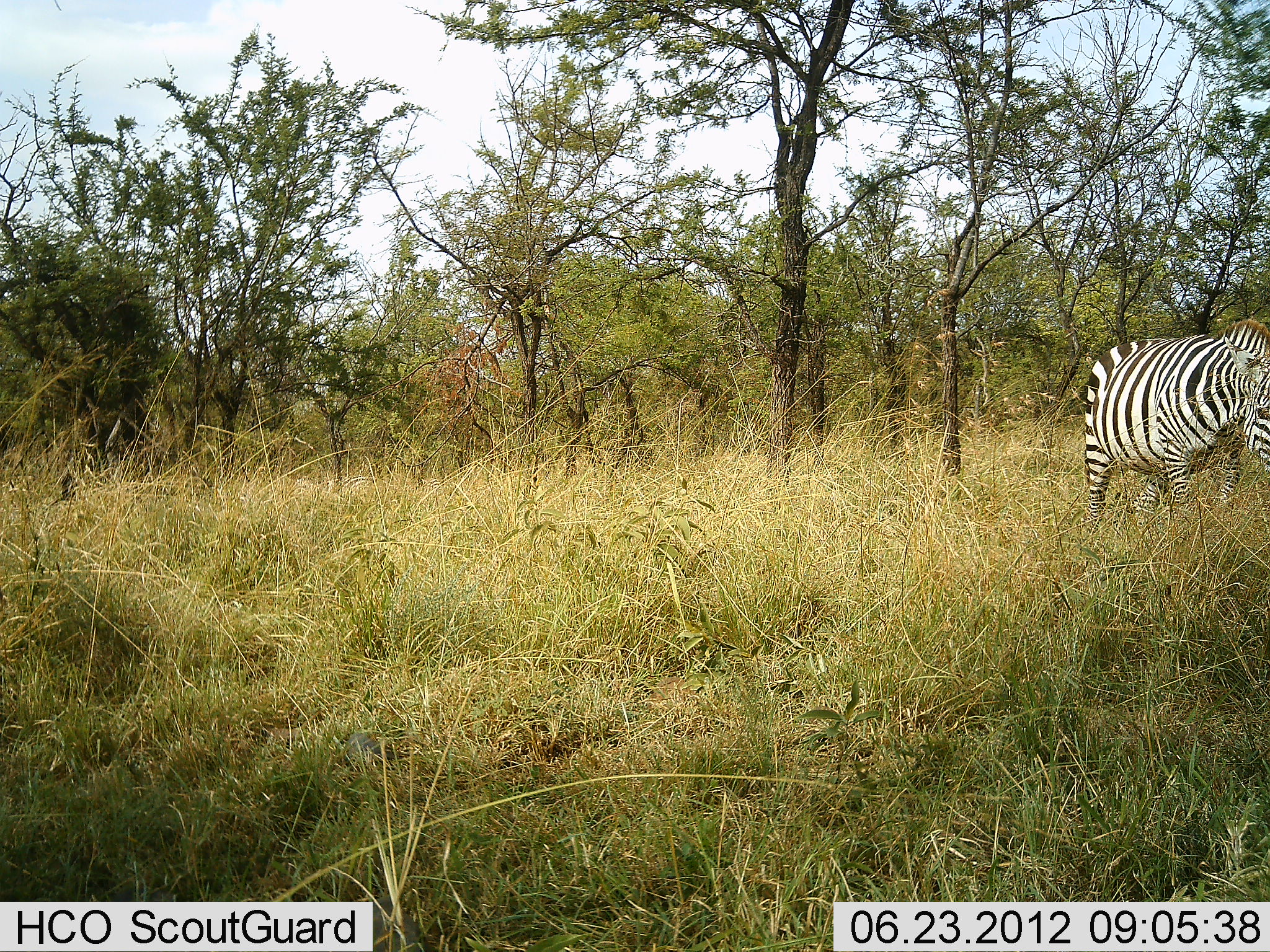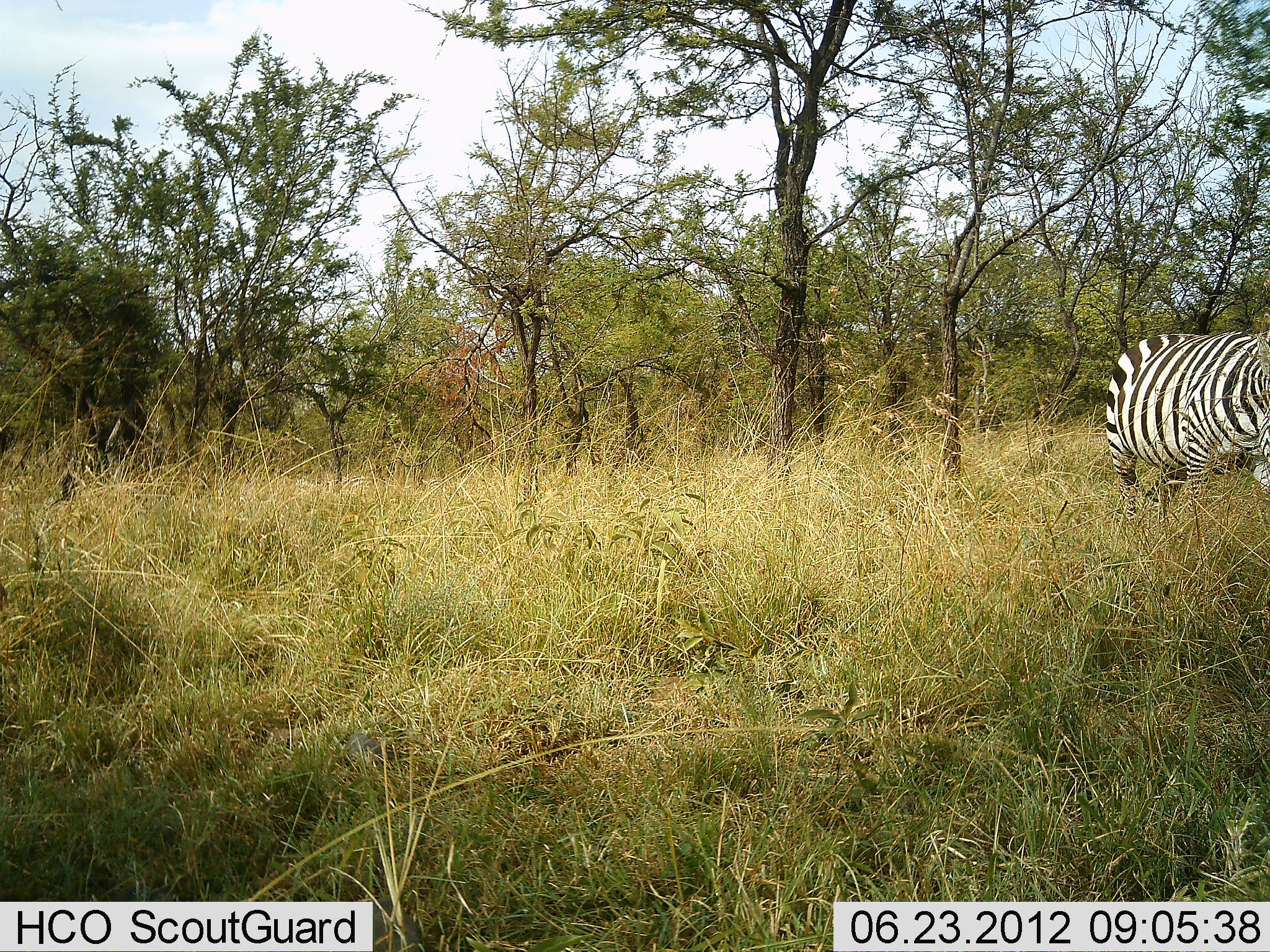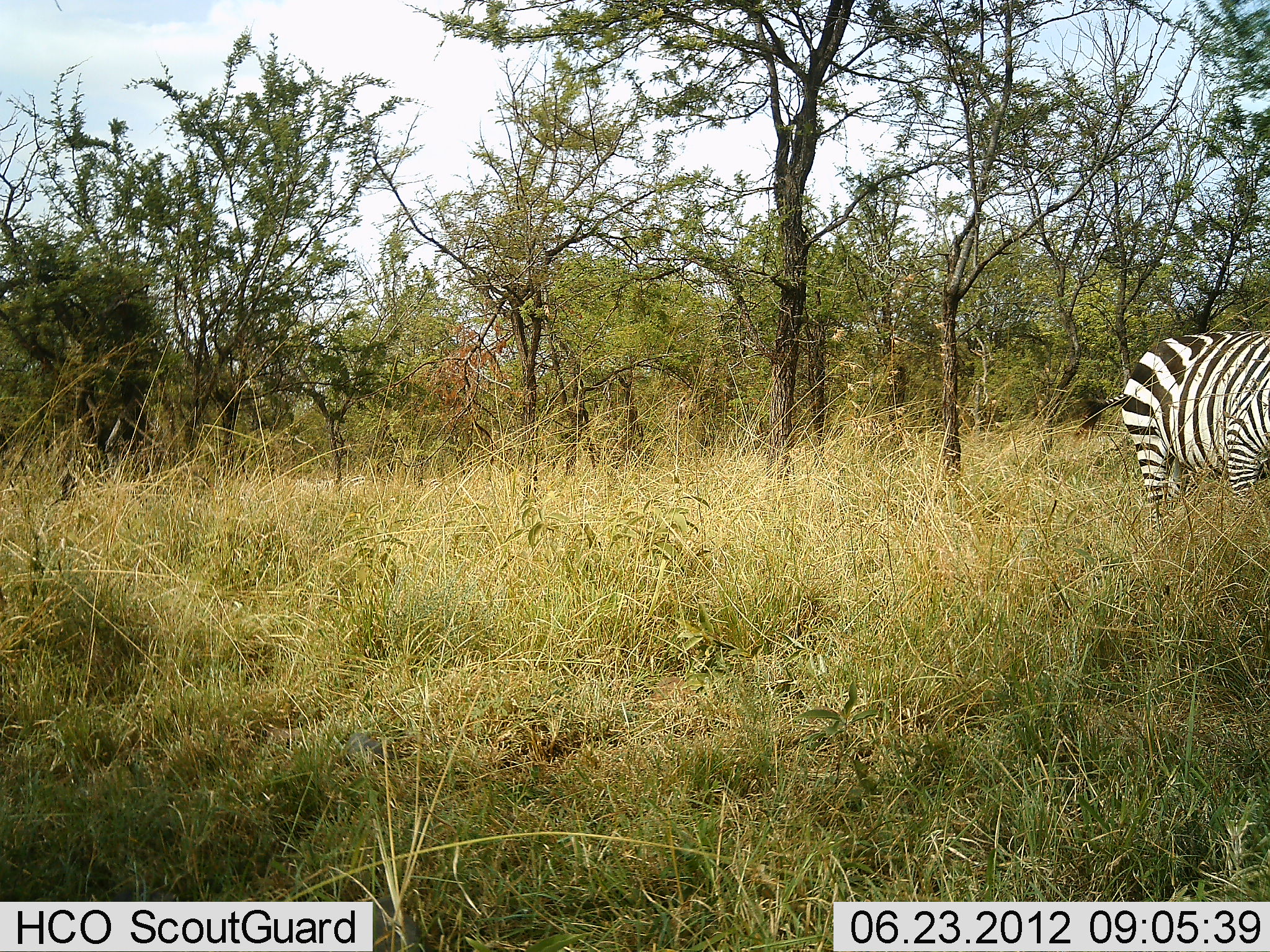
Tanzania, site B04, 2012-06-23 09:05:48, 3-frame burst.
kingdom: Animalia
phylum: Chordata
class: Mammalia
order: Perissodactyla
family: Equidae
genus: Equus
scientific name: Equus quagga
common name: plains zebra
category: zebra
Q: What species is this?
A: Zebra (plains zebra) (Equus quagga).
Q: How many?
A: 1.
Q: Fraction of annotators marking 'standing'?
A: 0%.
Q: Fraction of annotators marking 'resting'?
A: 0%.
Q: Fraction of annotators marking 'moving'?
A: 90%.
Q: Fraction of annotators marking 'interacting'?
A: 0%.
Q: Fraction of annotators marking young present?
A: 0%.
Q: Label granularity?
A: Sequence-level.